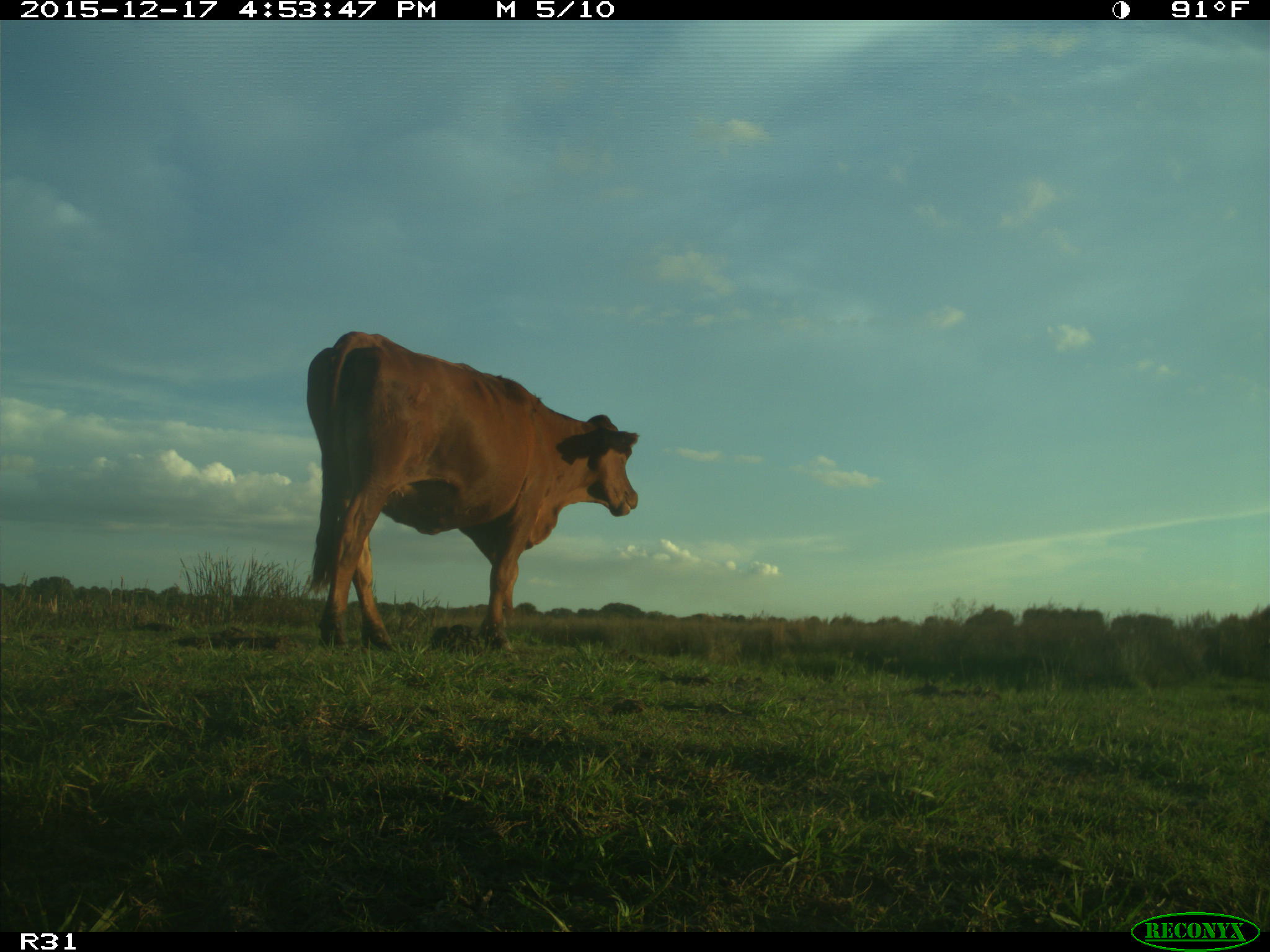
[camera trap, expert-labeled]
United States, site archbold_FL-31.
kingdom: Animalia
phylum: Chordata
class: Mammalia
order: Artiodactyla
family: Bovidae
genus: Bos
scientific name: Bos taurus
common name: domestic cow